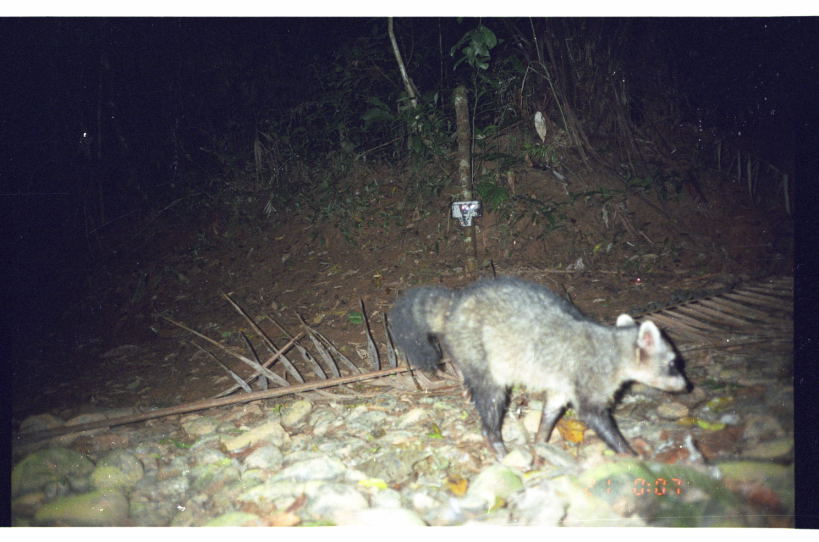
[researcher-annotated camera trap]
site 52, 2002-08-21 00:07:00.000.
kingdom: Animalia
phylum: Chordata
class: Mammalia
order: Carnivora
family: Procyonidae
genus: Procyon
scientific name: Procyon cancrivorus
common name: crab-eating raccoon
Procyon cancrivorus (crab-eating raccoon).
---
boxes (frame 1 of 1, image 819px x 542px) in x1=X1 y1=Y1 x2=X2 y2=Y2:
procyon cancrivorus: x1=388 y1=276 x2=690 y2=472